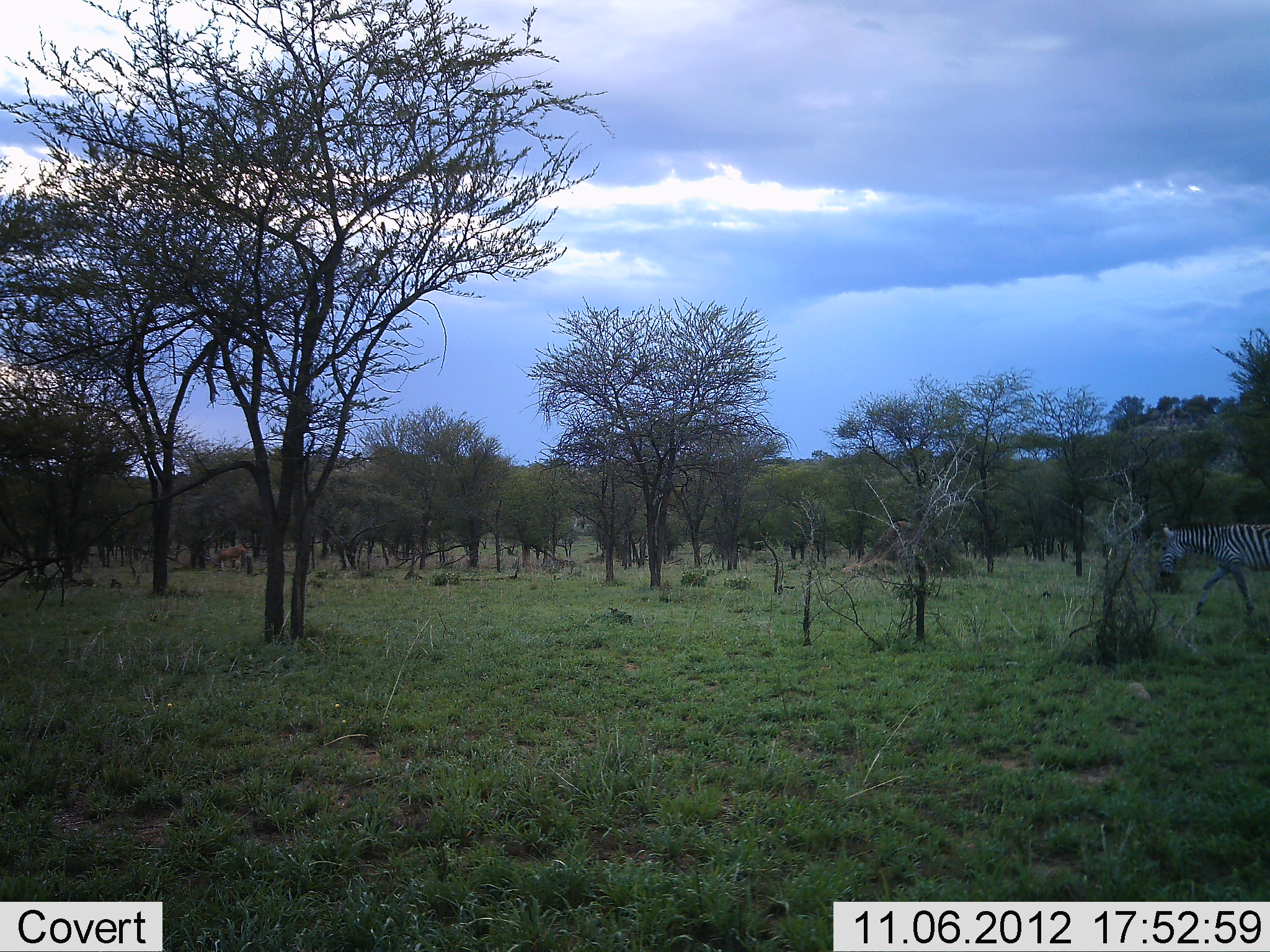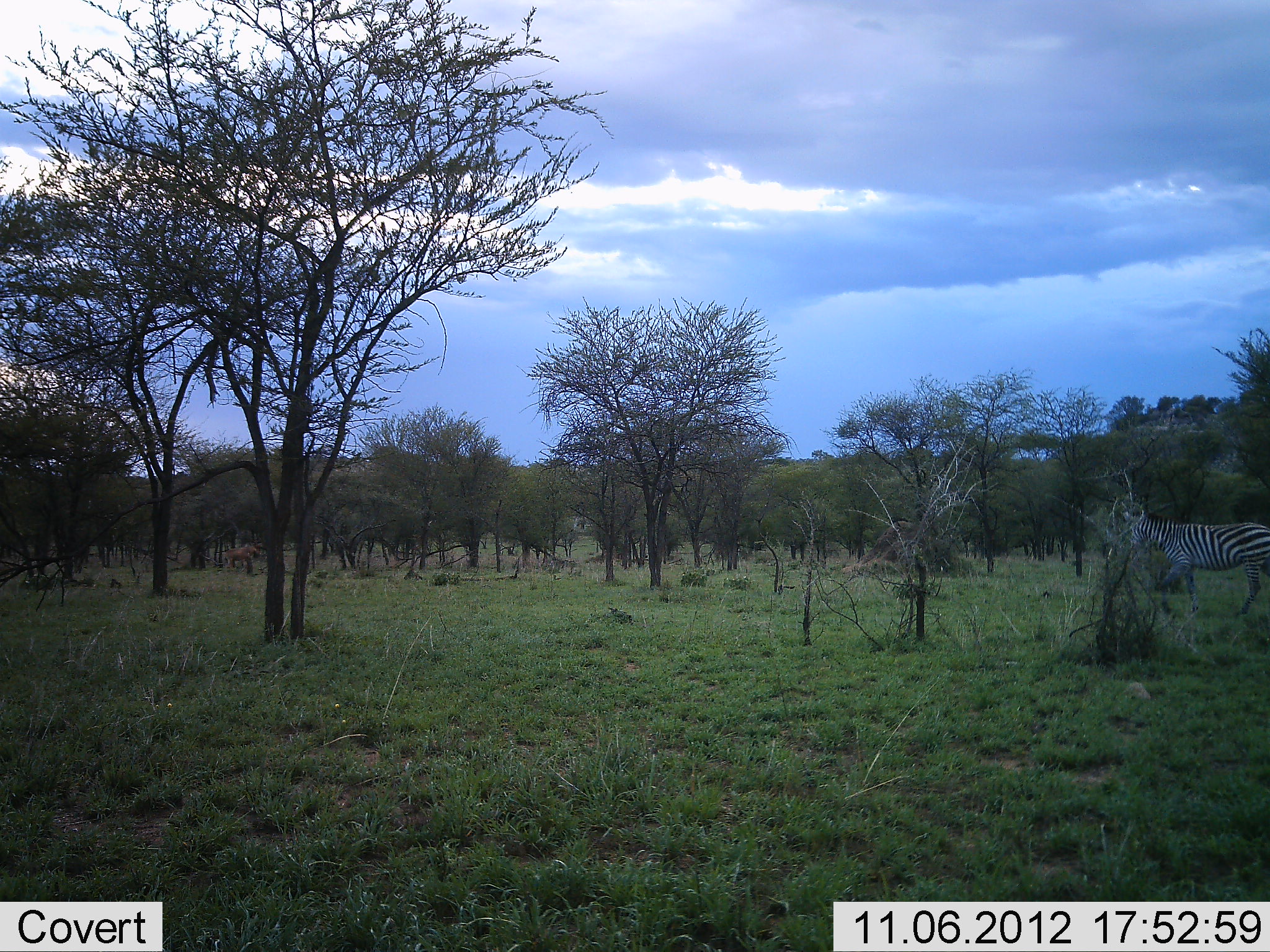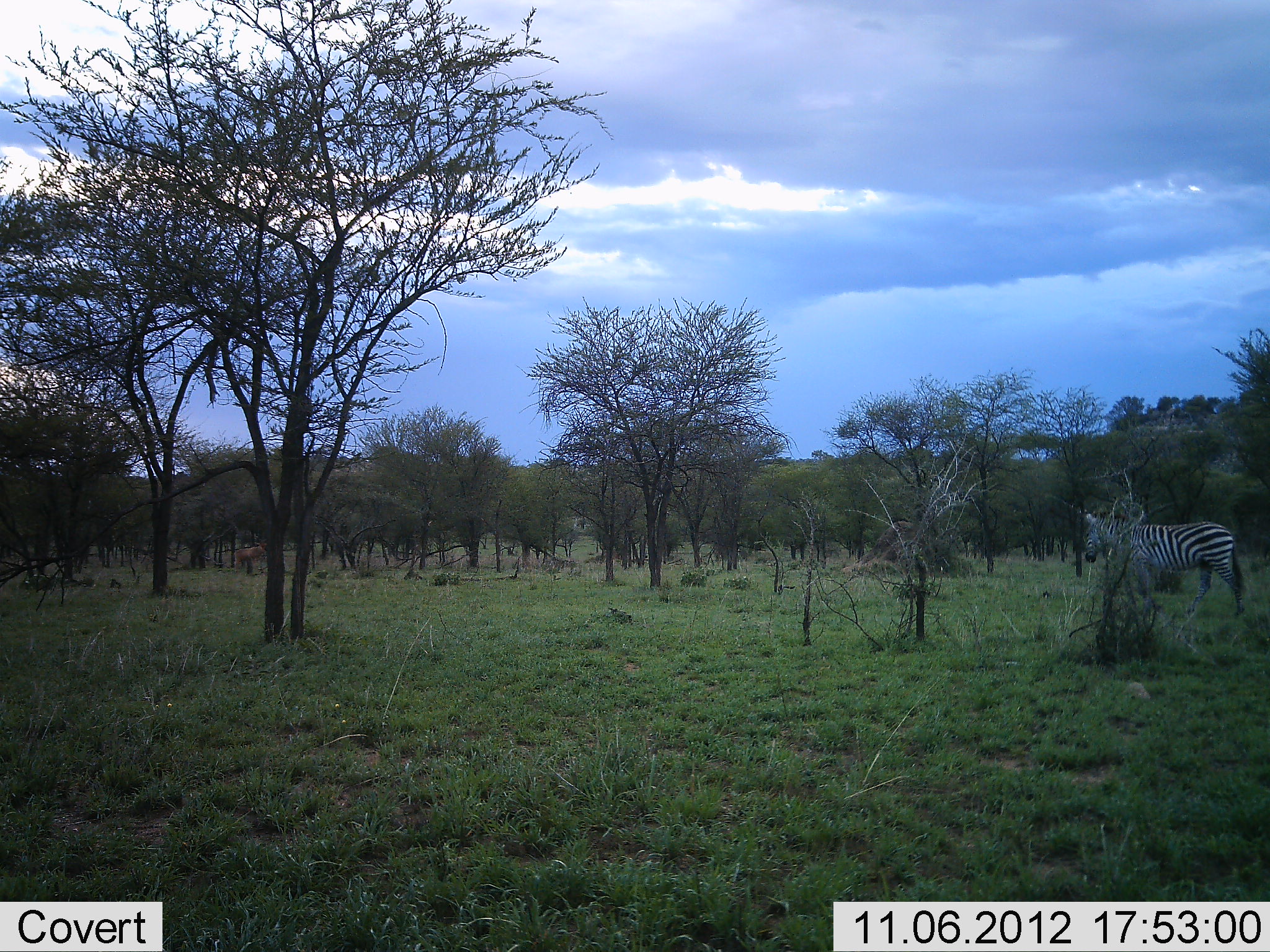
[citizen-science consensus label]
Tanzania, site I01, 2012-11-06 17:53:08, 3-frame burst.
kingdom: Animalia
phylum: Chordata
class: Mammalia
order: Artiodactyla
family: Bovidae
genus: Damaliscus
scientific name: Damaliscus lunatus jimela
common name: topi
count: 1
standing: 0%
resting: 0%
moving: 100%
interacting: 0%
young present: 0%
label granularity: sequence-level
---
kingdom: Animalia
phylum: Chordata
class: Mammalia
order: Perissodactyla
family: Equidae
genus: Equus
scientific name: Equus quagga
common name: plains zebra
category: zebra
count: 1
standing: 4%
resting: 0%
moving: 100%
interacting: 0%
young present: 0%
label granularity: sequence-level